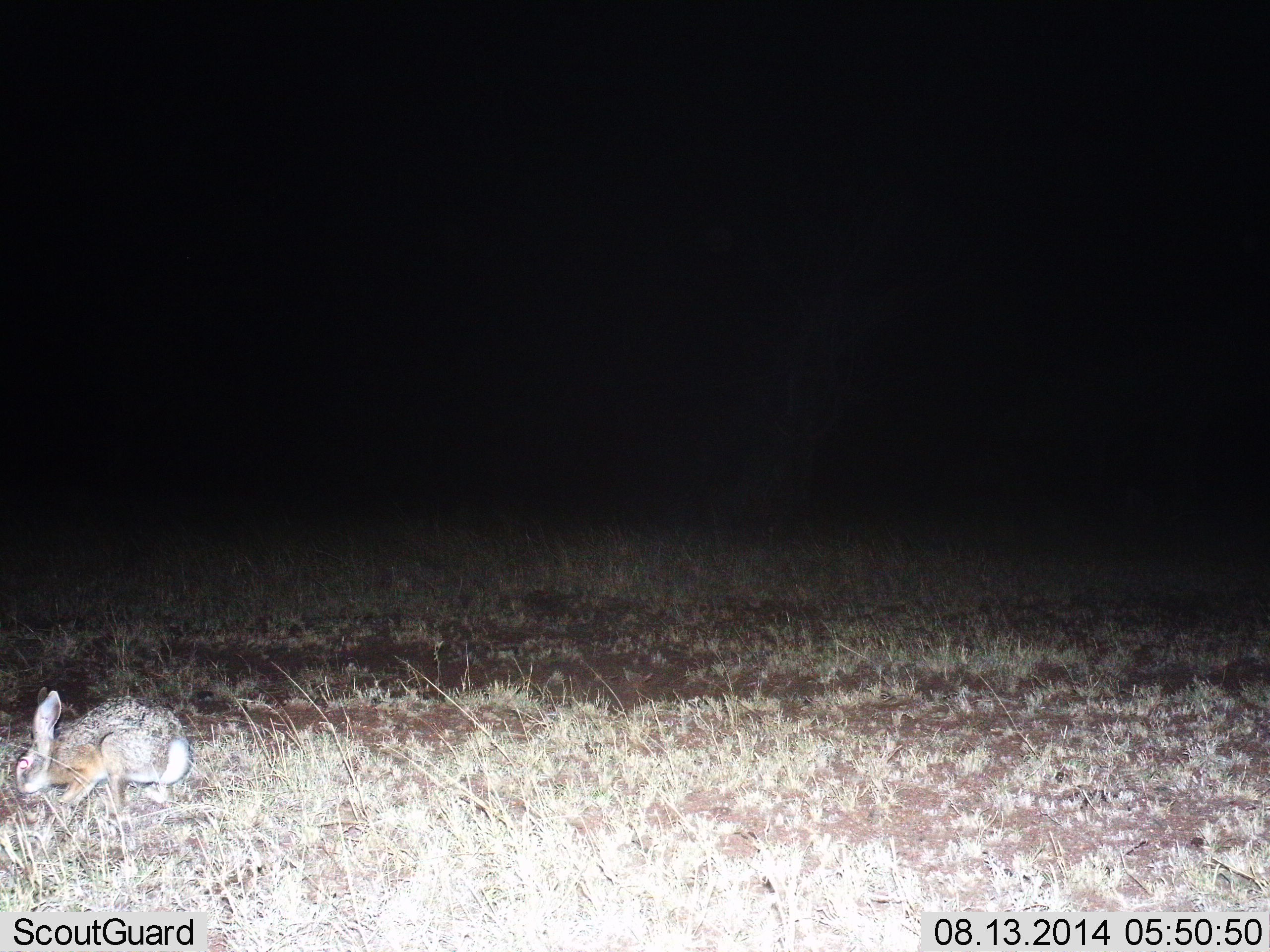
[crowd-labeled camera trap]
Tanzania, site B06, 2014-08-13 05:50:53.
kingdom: Animalia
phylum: Chordata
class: Mammalia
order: Lagomorpha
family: Leporidae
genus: Lepus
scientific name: Lepus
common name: hare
Hare (Lepus), count 1. Behavior (volunteer vote fractions): standing 10%, resting 10%, moving 0%, interacting 0%. Young present (vote fraction): 0%. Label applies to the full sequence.